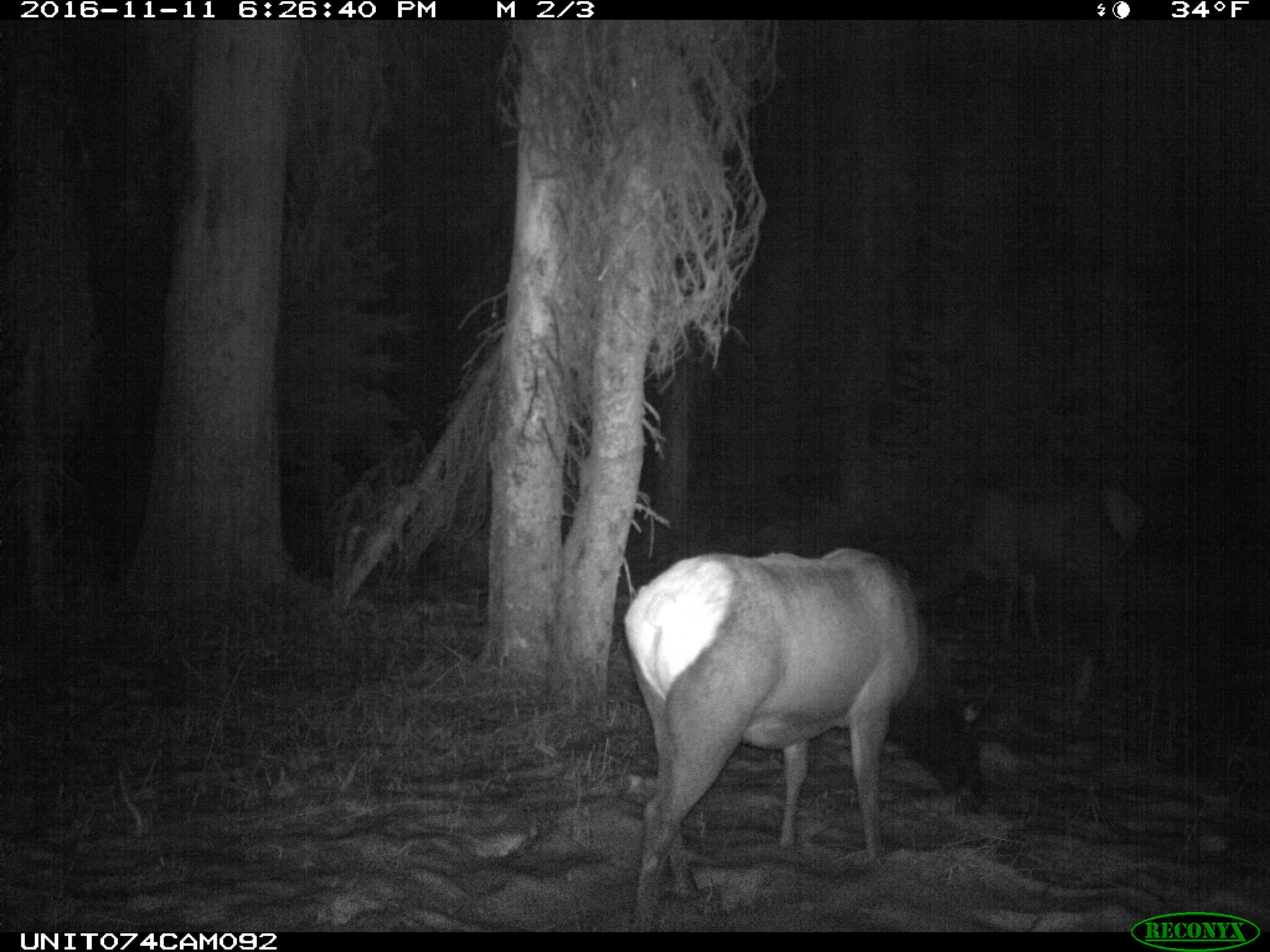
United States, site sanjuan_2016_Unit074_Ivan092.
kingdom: Animalia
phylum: Chordata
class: Mammalia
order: Artiodactyla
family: Cervidae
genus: Cervus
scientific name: Cervus elaphus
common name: red deer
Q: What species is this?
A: Cervus elaphus (red deer).